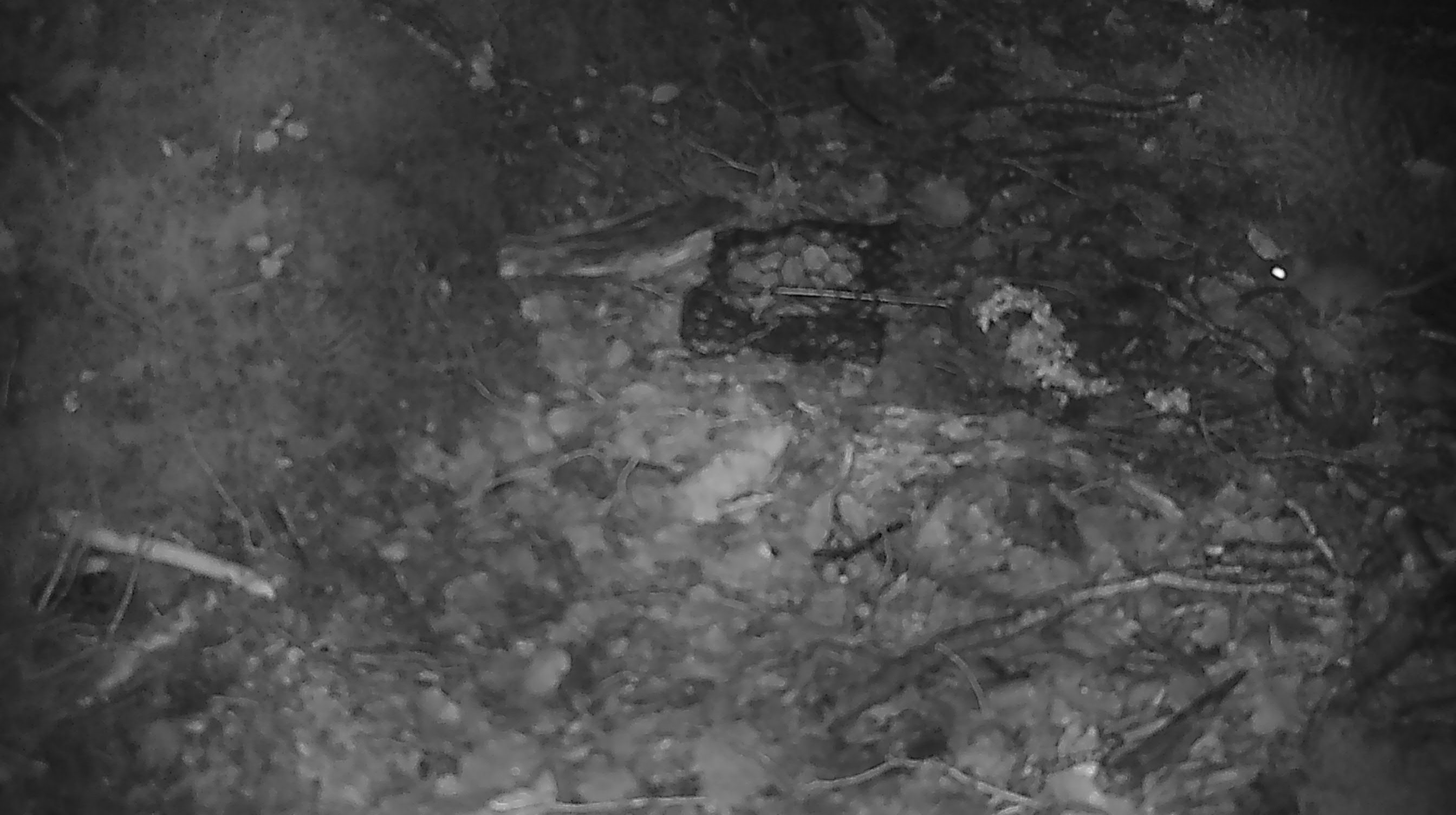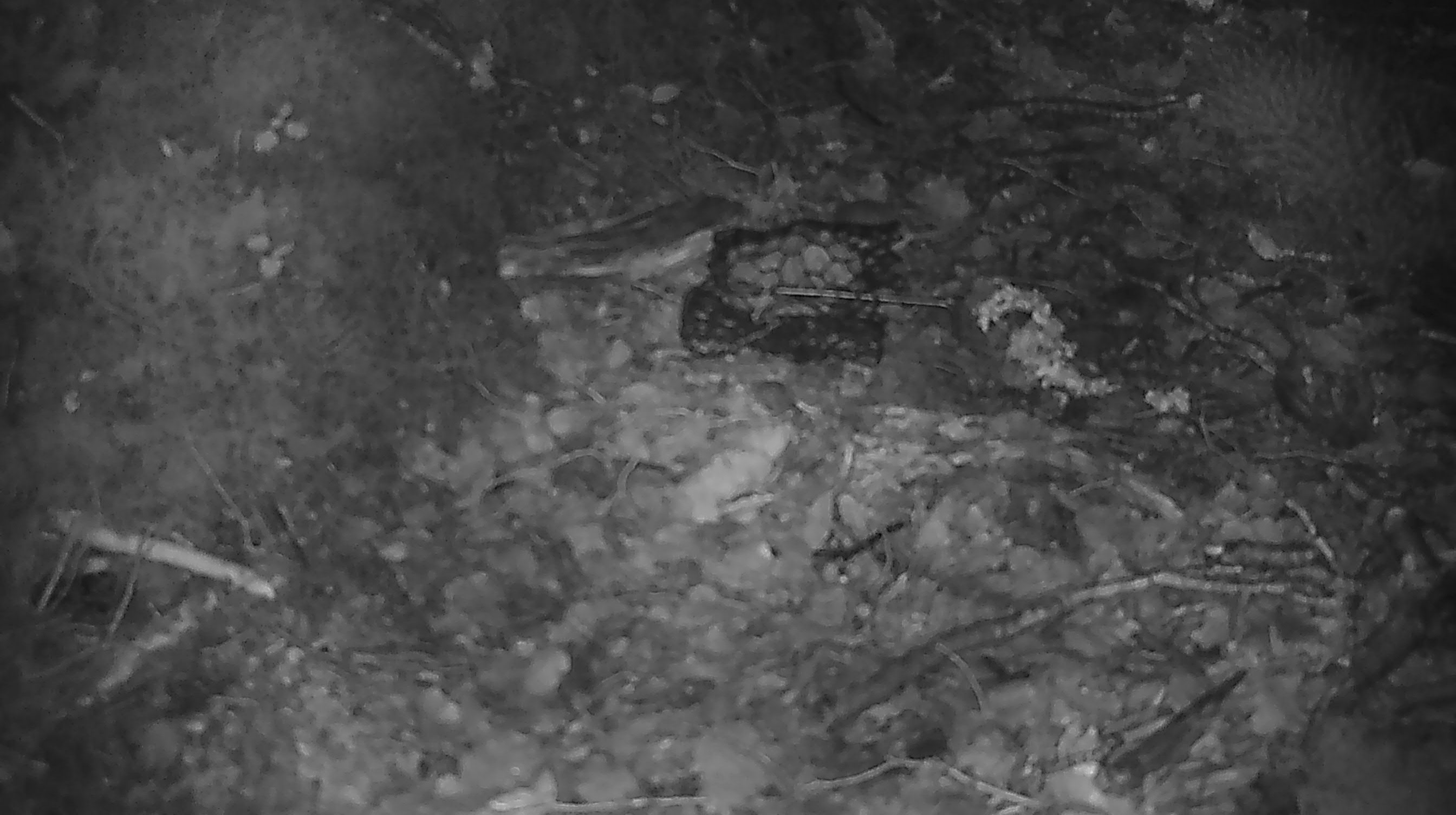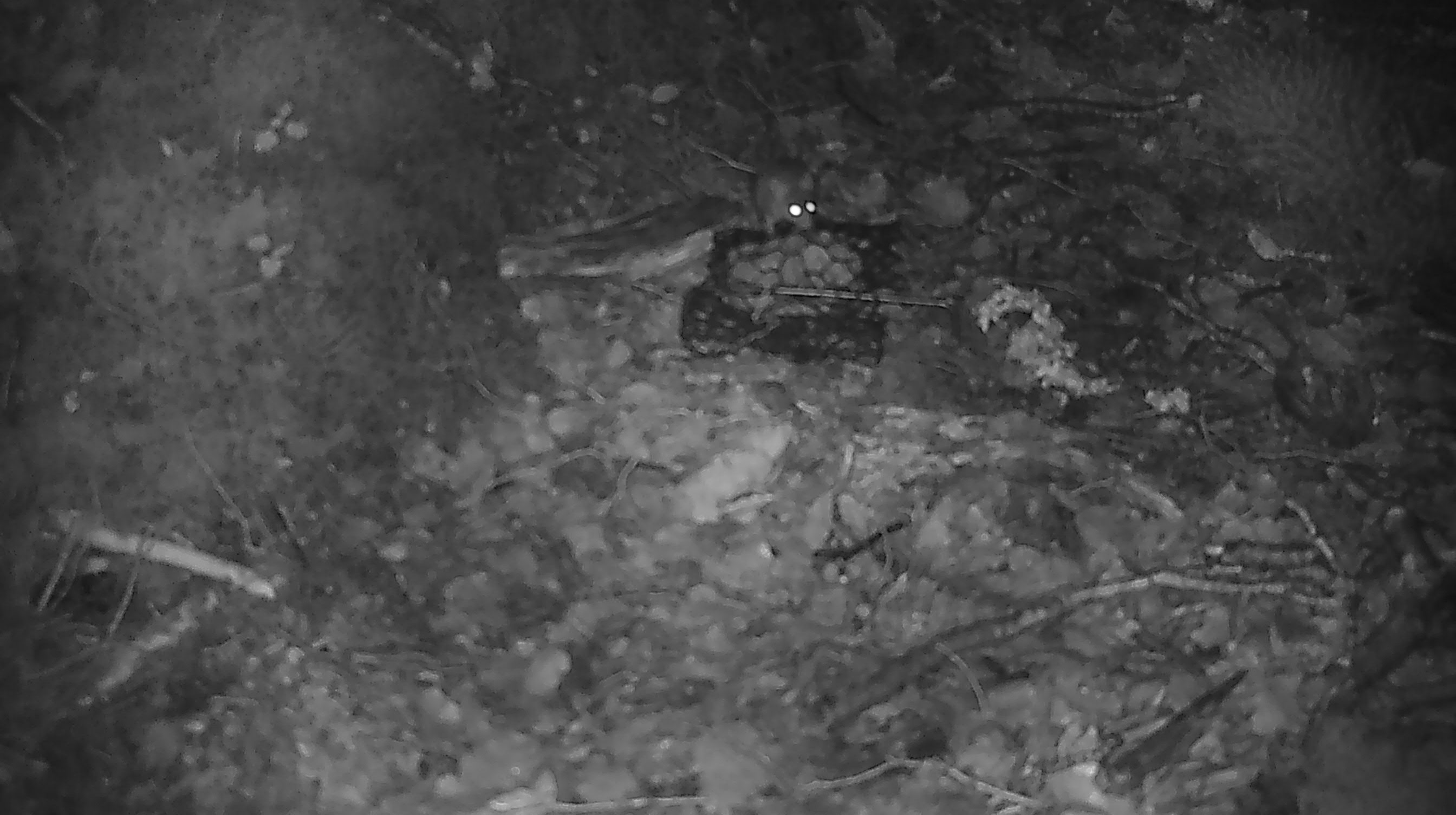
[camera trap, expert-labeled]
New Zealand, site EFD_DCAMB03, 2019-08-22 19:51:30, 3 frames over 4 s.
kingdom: Animalia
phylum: Chordata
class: Mammalia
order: Rodentia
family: Muridae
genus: Mus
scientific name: Mus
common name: mouse